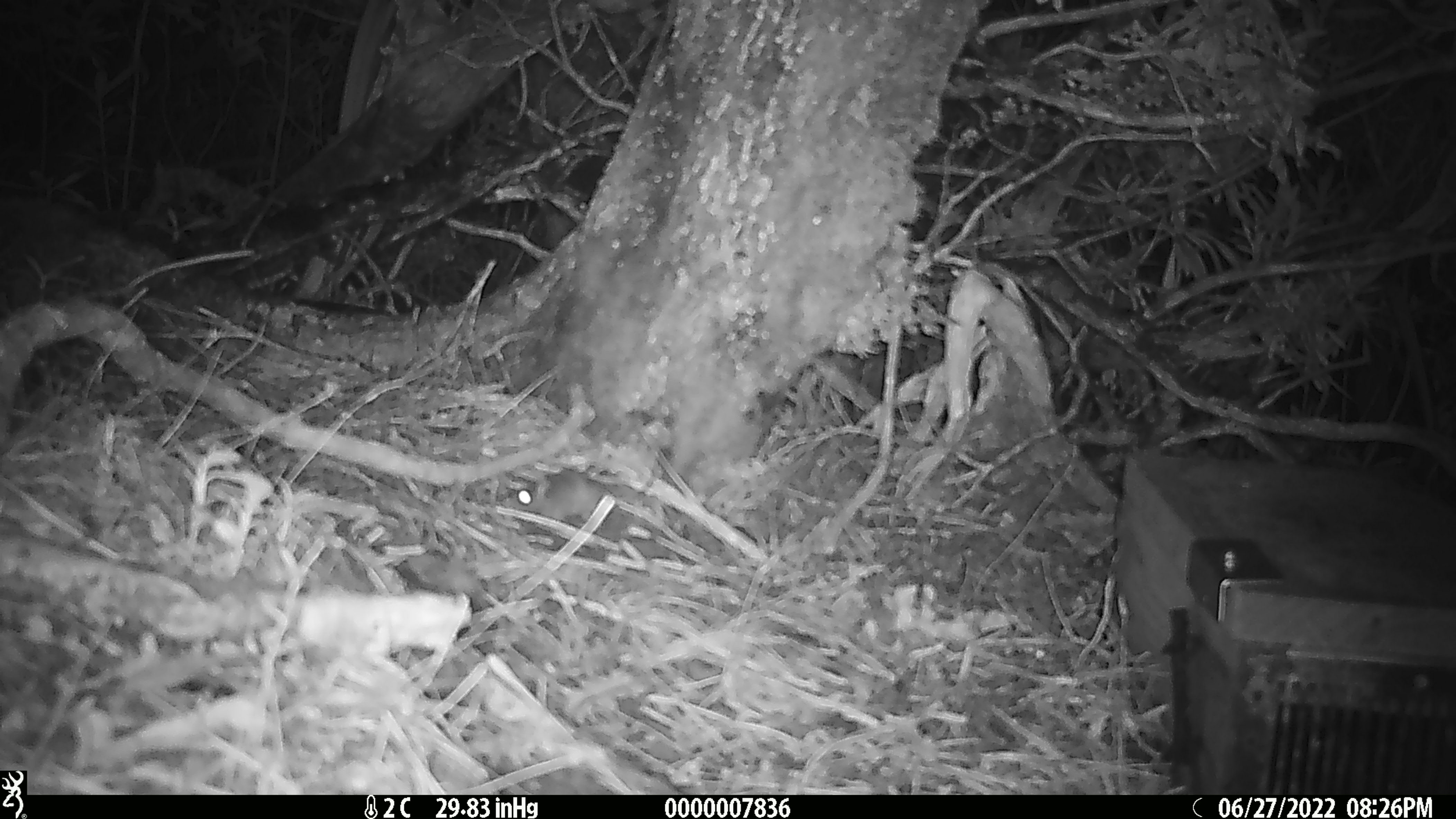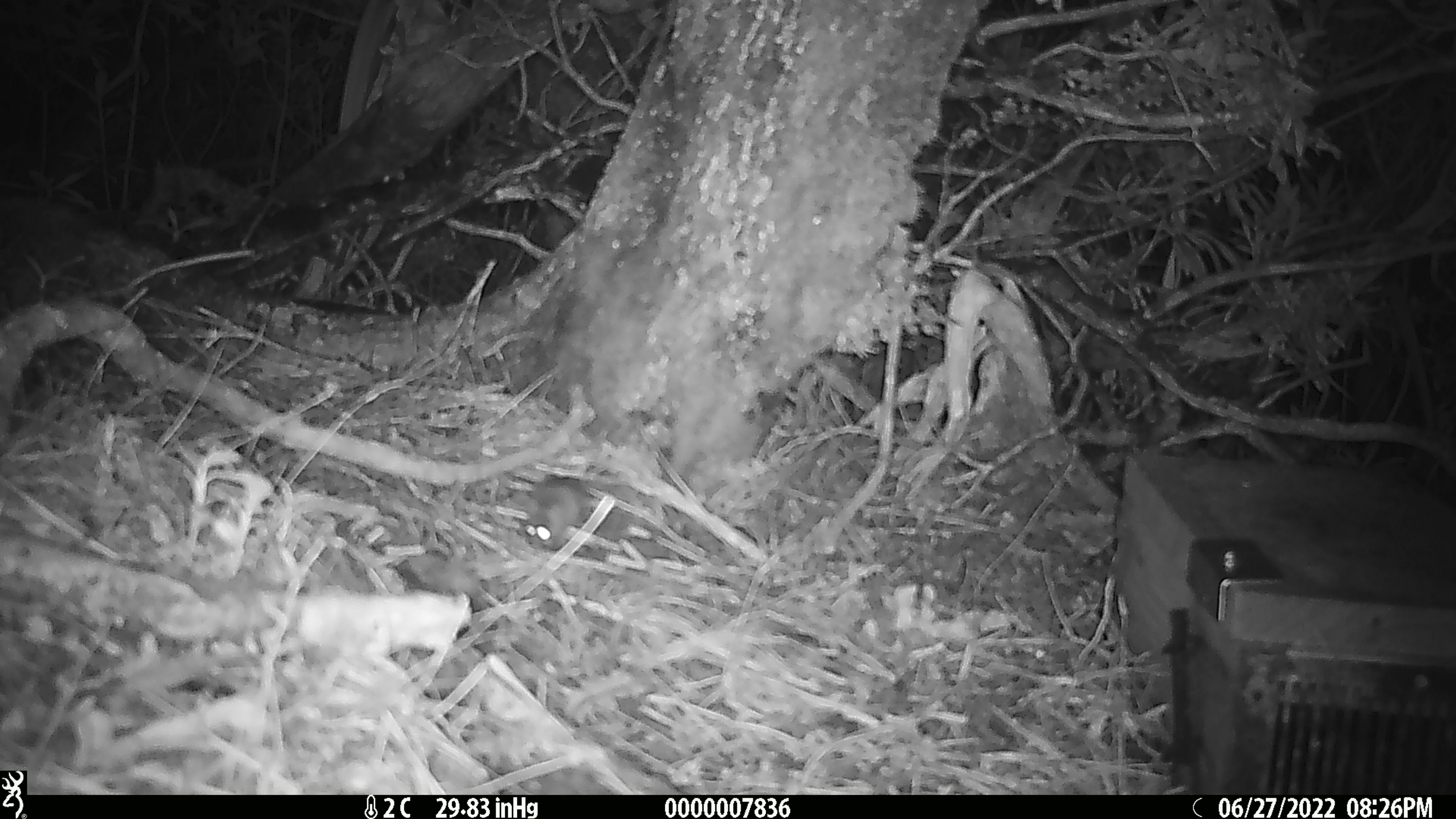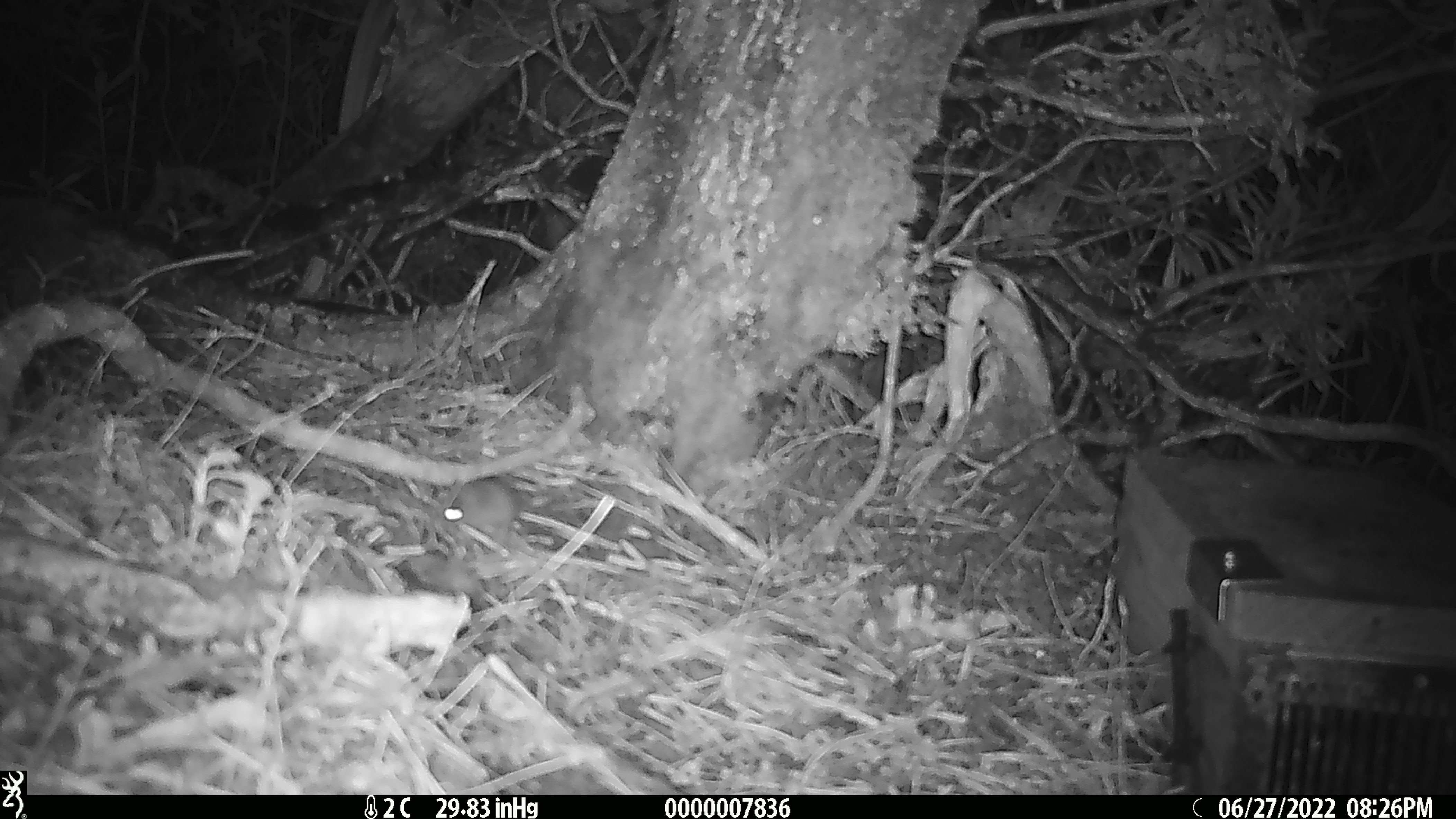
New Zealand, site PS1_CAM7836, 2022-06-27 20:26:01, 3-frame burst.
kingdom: Animalia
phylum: Chordata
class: Mammalia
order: Rodentia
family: Muridae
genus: Mus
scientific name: Mus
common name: mouse